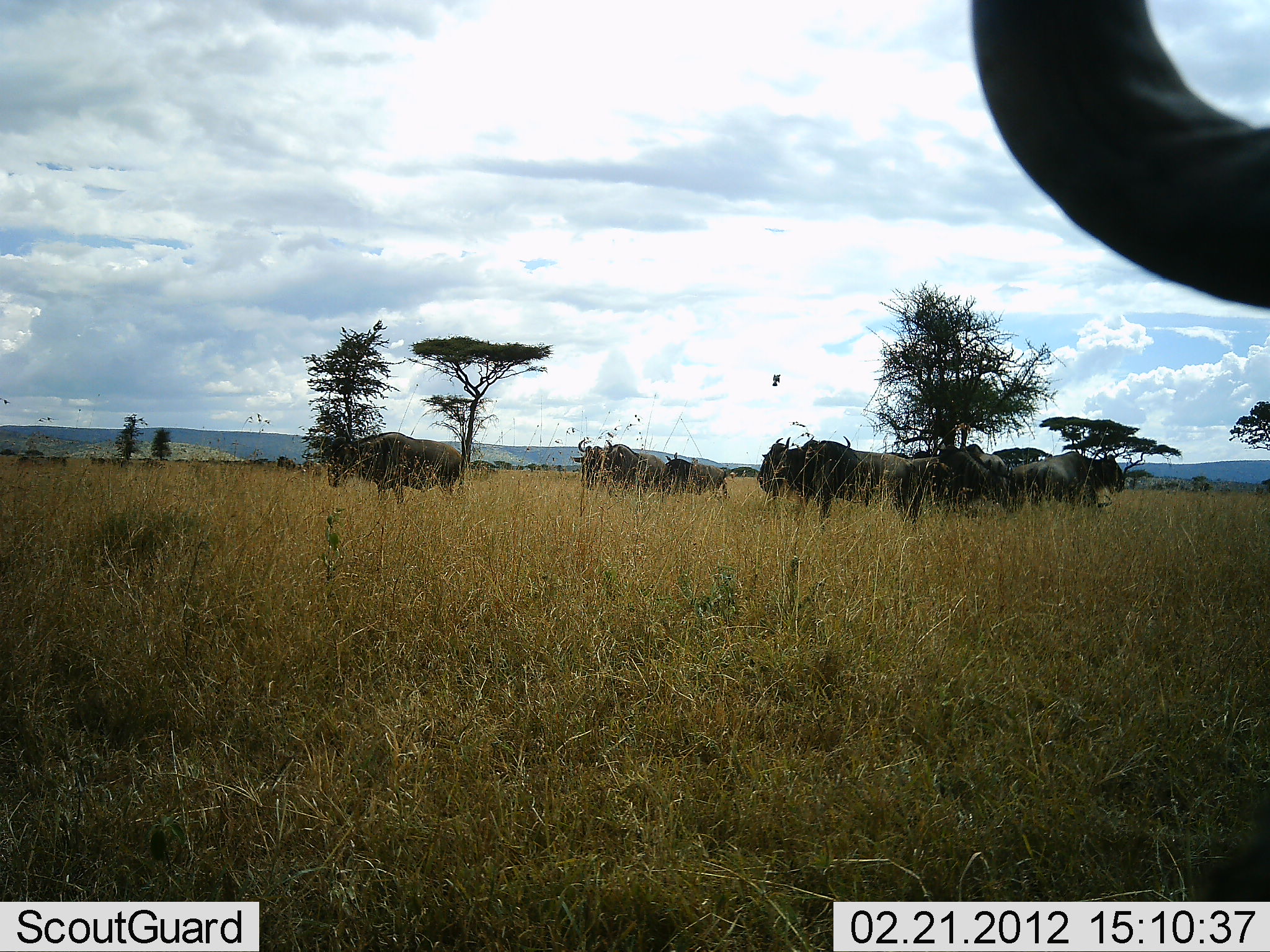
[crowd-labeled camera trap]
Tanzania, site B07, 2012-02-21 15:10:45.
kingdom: Animalia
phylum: Chordata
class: Mammalia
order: Artiodactyla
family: Bovidae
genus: Connochaetes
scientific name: Connochaetes taurinus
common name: blue wildebeest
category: wildebeest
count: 9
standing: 91%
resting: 18%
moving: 18%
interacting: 0%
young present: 9%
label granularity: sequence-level